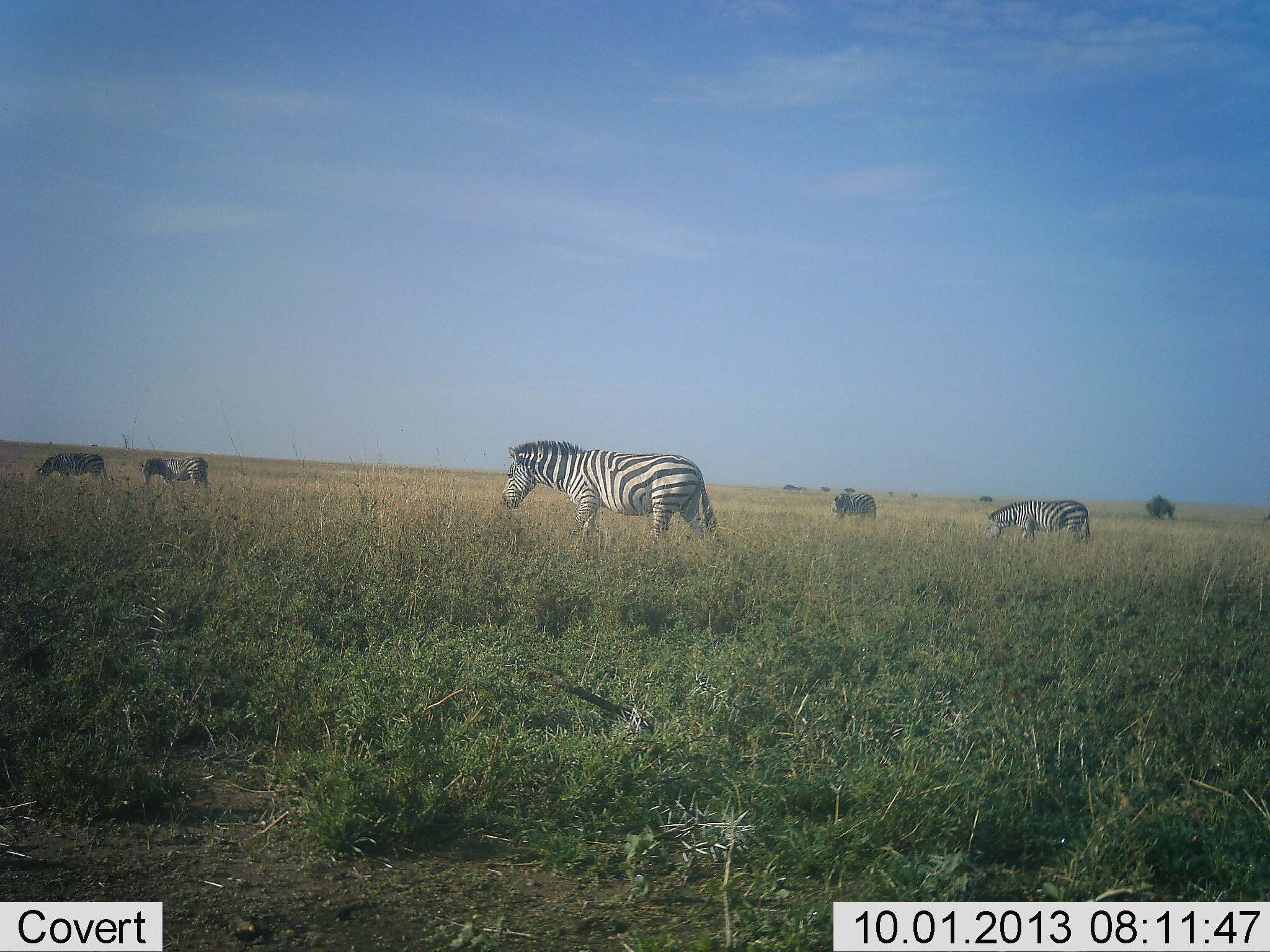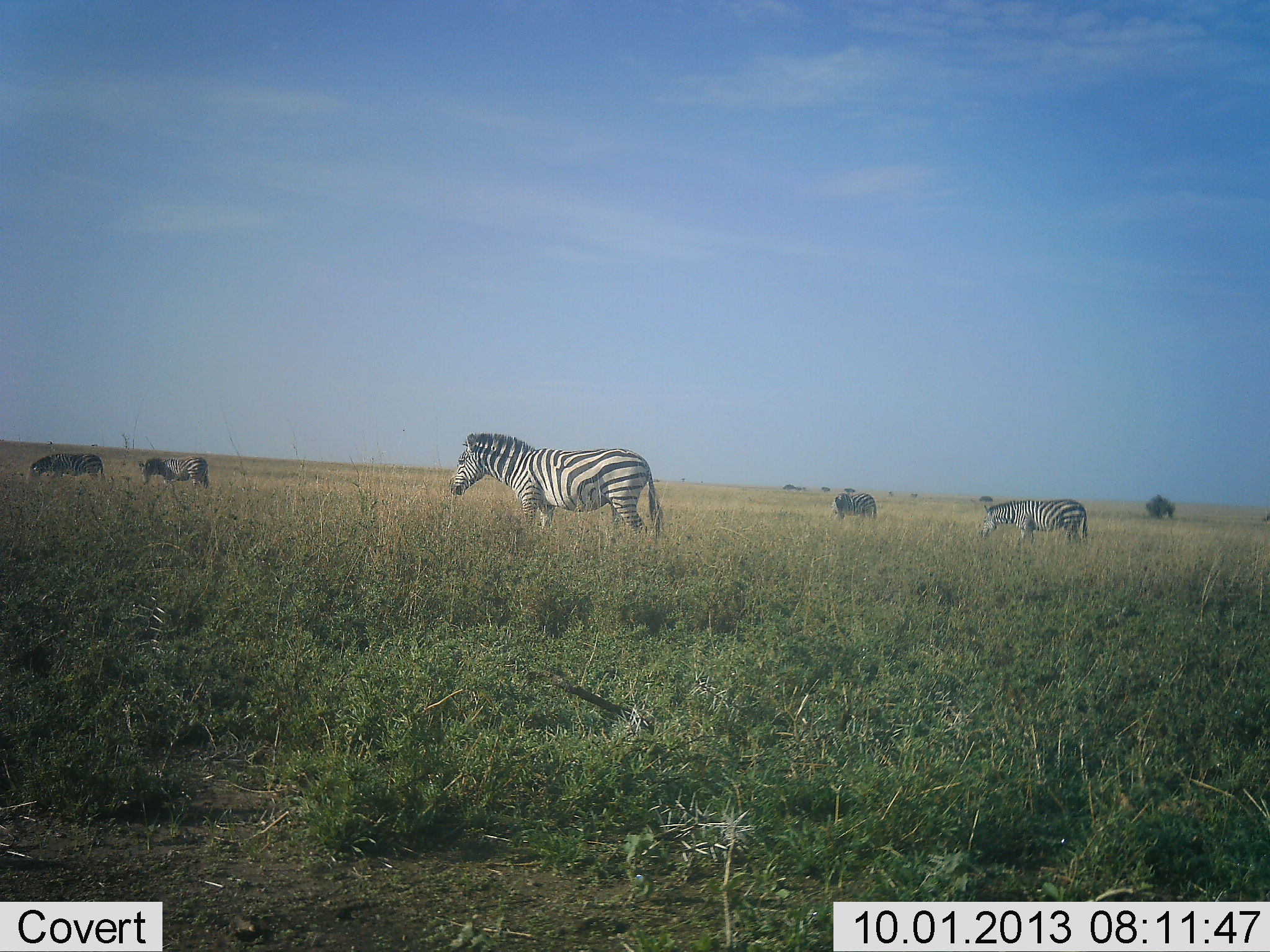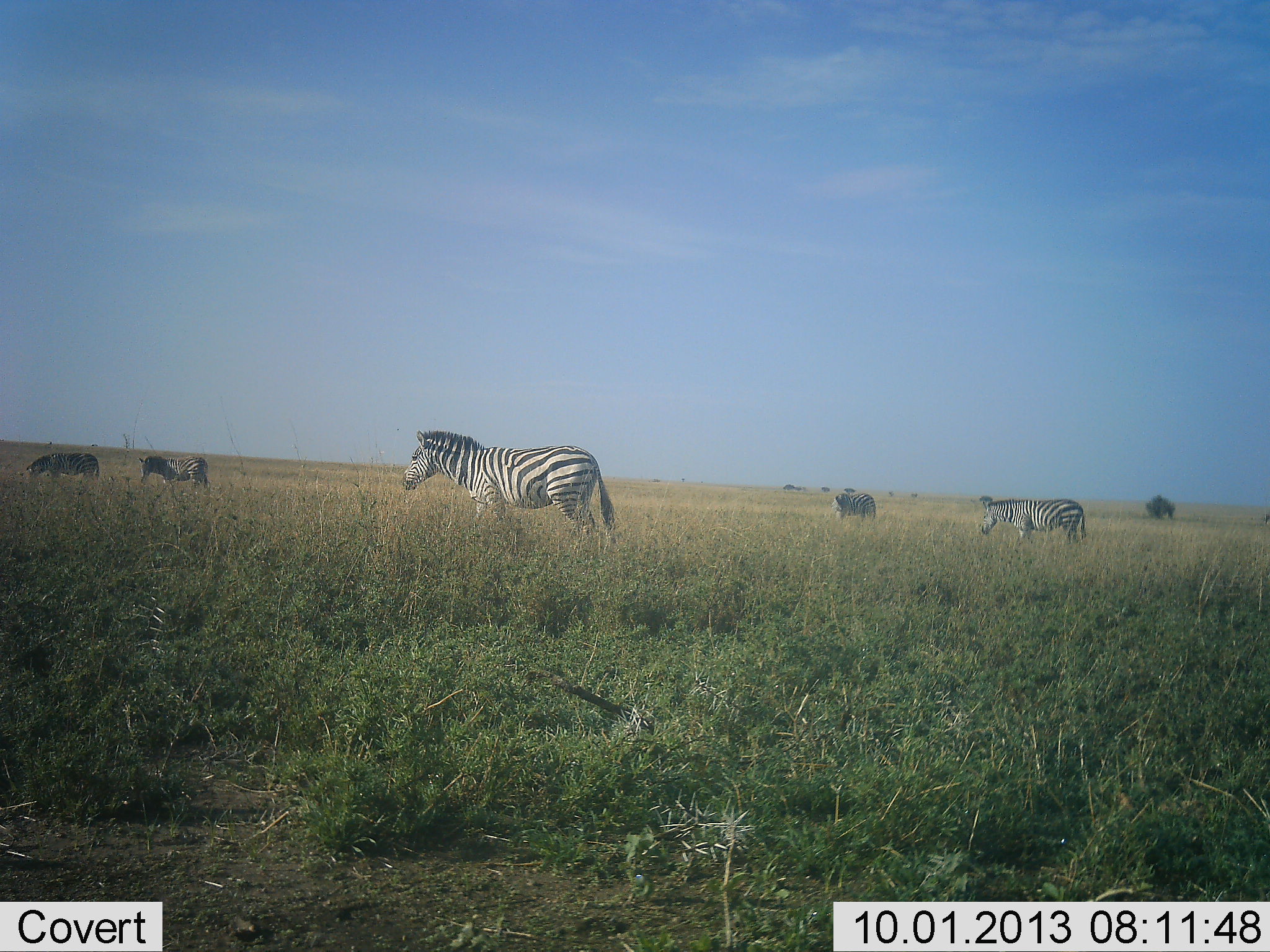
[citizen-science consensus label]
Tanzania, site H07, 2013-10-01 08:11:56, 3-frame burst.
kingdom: Animalia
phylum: Chordata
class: Mammalia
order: Perissodactyla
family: Equidae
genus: Equus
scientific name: Equus quagga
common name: plains zebra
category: zebra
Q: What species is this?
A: Zebra (plains zebra) (Equus quagga).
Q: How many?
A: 5.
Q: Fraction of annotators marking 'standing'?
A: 60%.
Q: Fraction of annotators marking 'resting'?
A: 10%.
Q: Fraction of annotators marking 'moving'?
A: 60%.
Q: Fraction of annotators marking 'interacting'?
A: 0%.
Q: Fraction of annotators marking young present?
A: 0%.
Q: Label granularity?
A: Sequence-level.